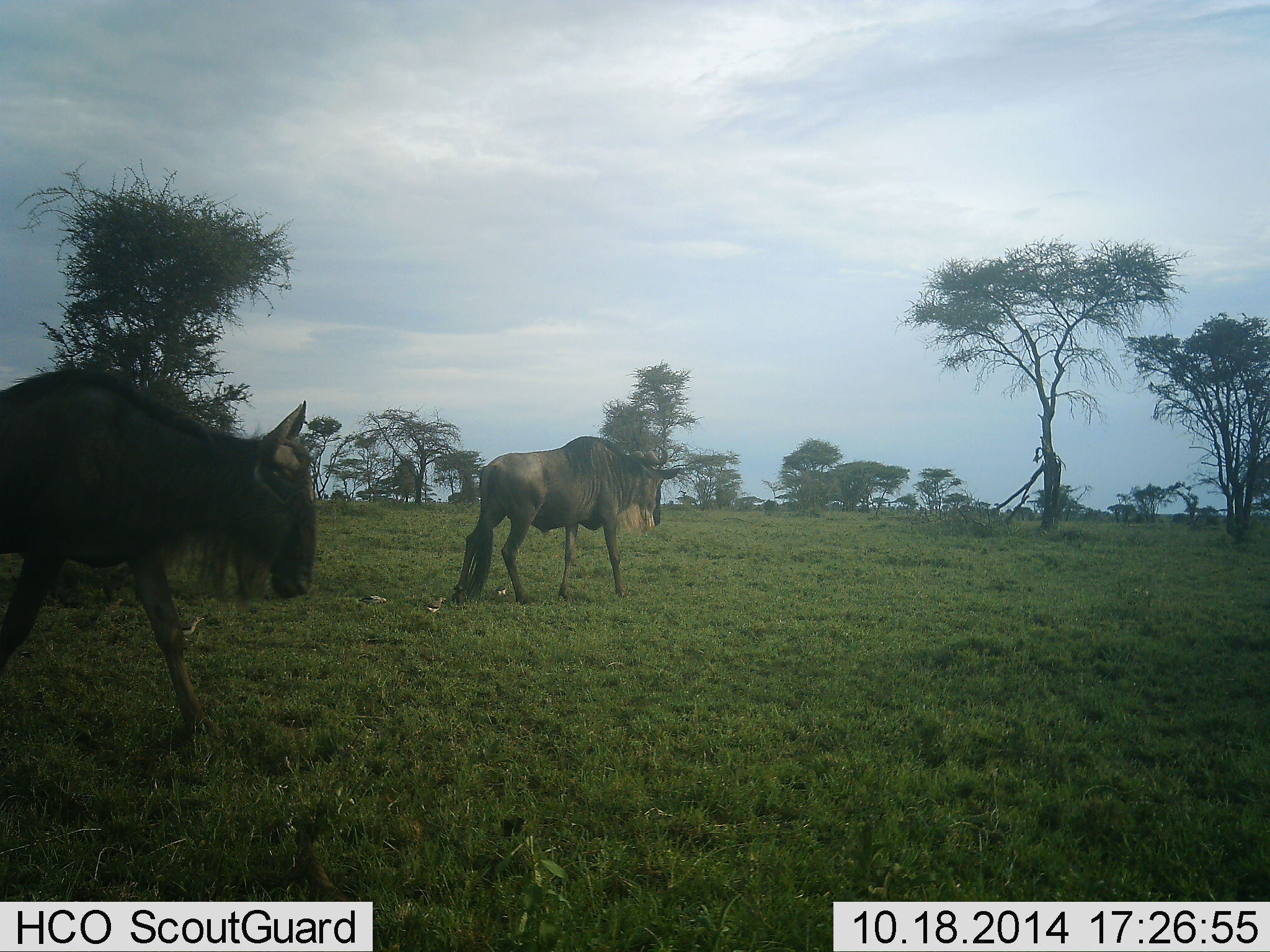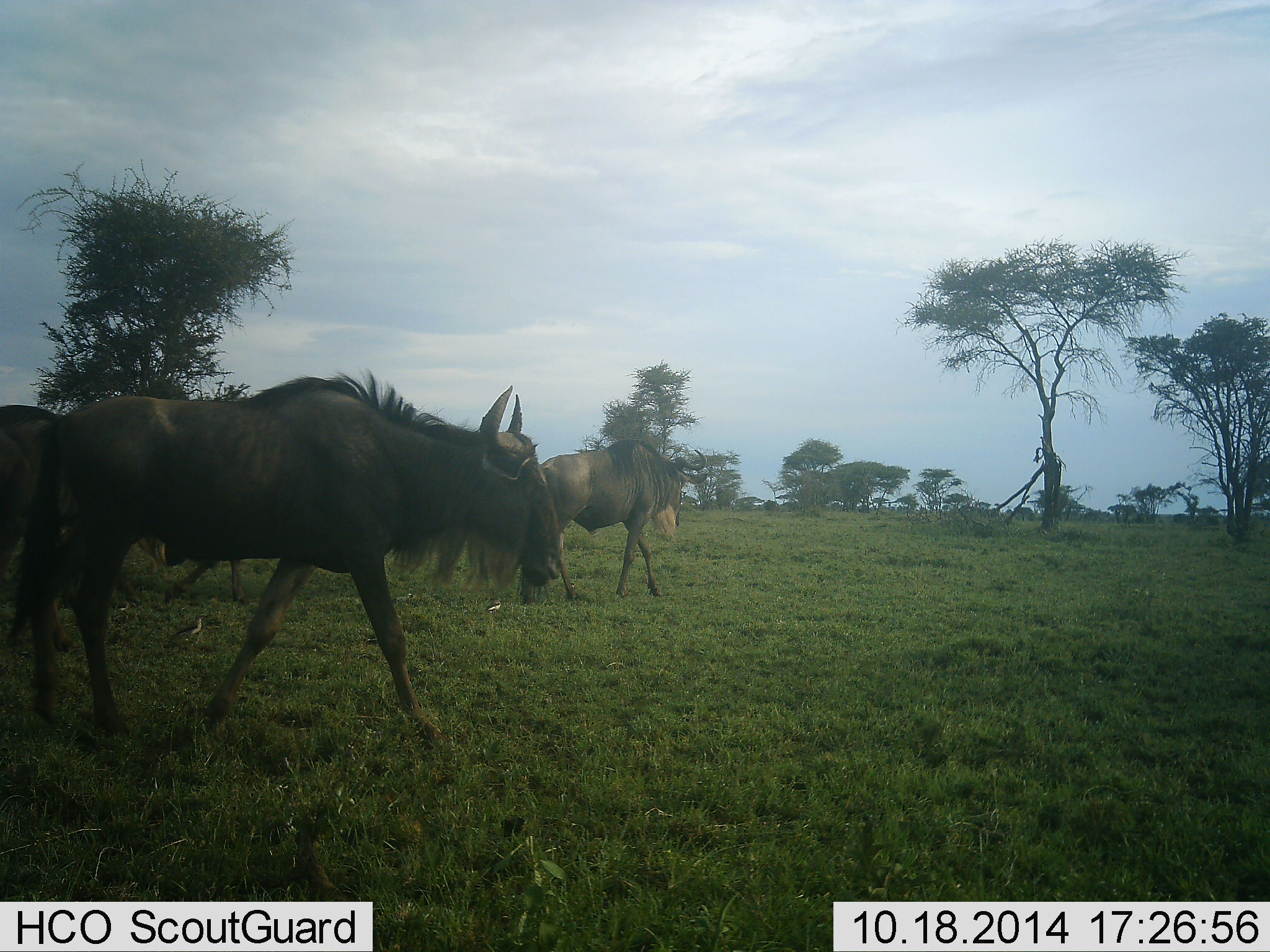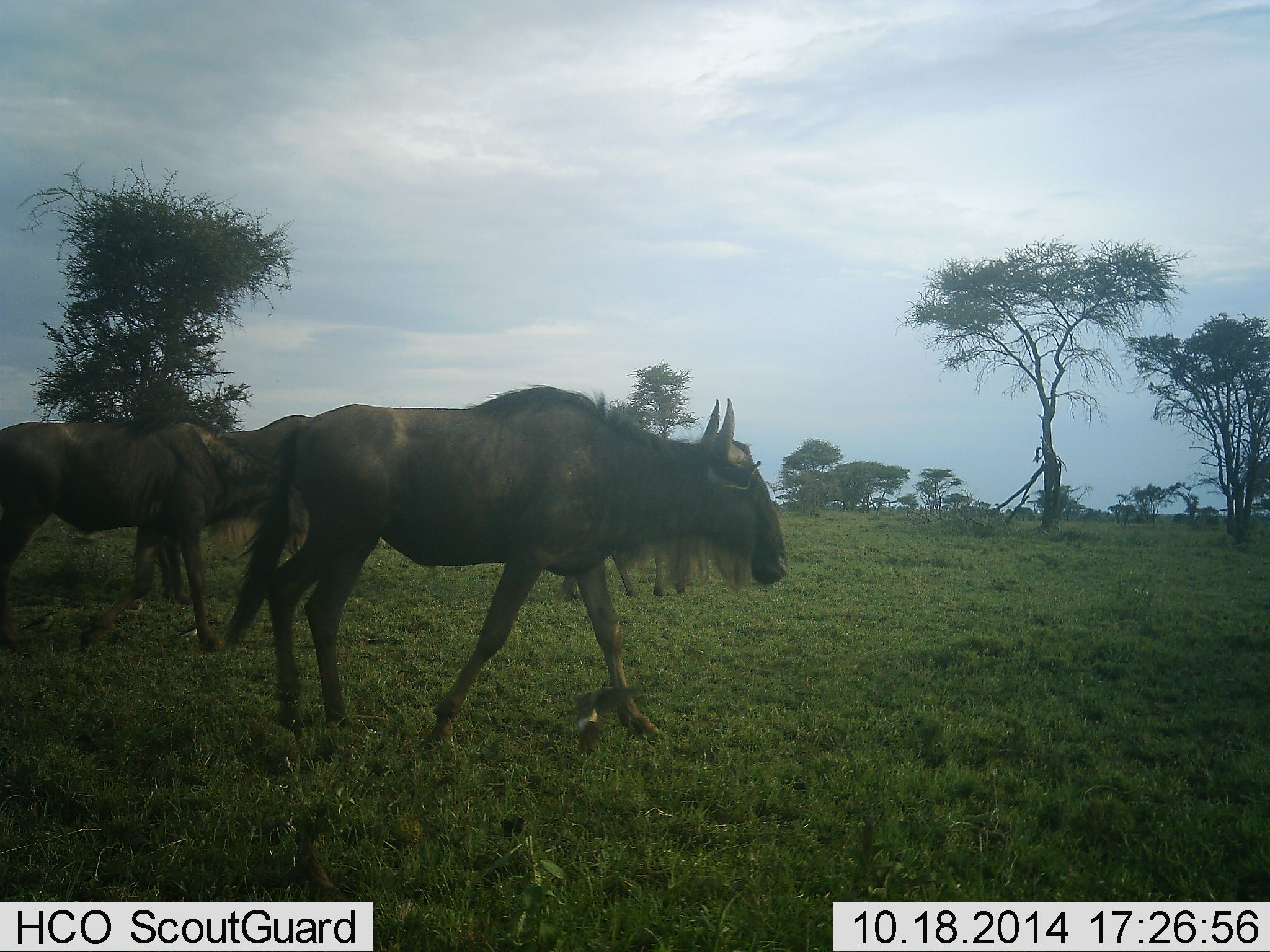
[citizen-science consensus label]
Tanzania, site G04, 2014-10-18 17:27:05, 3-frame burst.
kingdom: Animalia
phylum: Chordata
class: Mammalia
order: Artiodactyla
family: Bovidae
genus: Connochaetes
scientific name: Connochaetes taurinus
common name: blue wildebeest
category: wildebeest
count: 4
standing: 0%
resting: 0%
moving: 100%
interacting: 0%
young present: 0%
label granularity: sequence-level